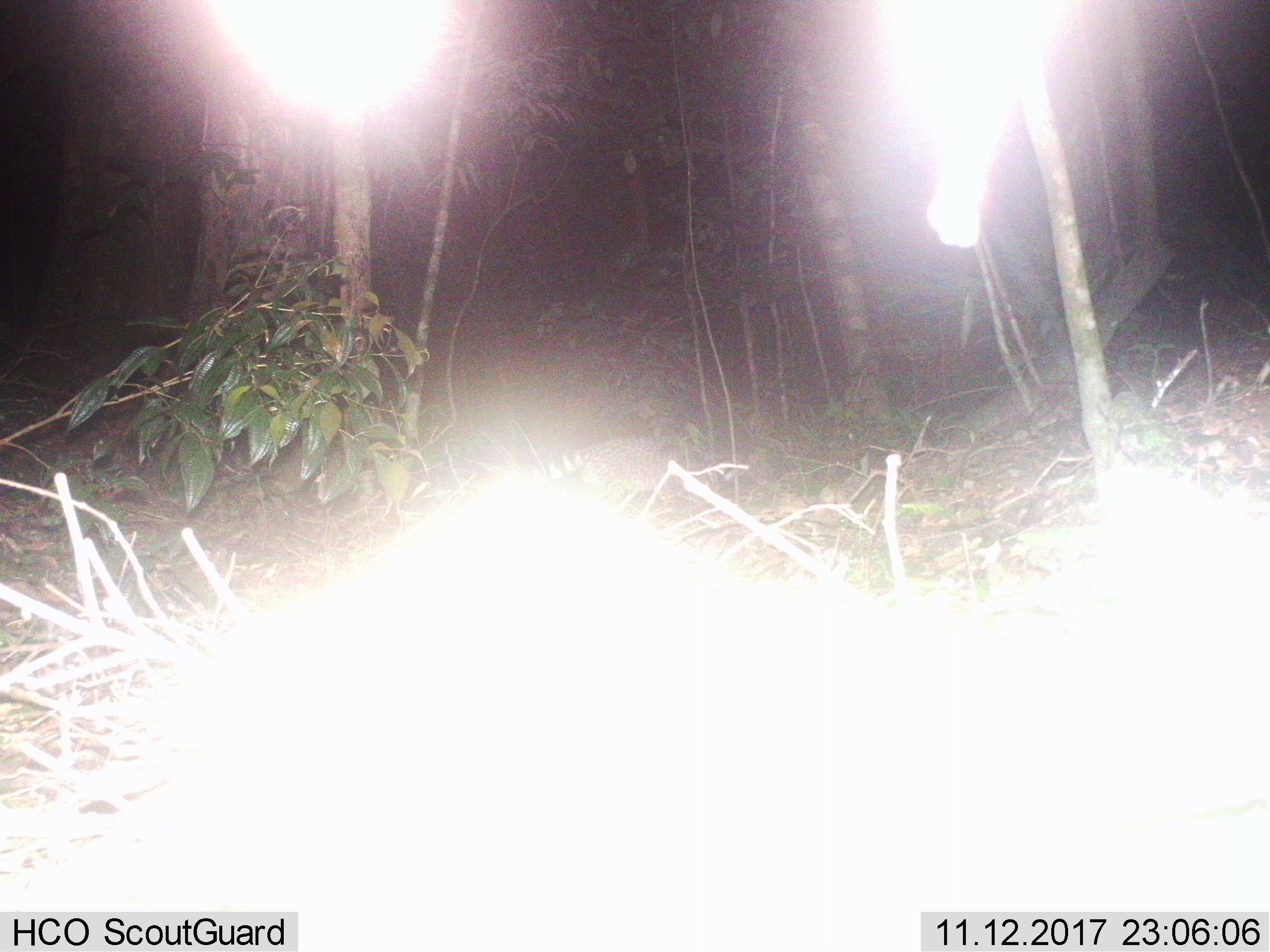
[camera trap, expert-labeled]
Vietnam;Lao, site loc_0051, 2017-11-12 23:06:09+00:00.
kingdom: Animalia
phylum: Chordata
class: Mammalia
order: Carnivora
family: Viverridae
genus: Viverra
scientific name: Viverra zibetha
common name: large indian civet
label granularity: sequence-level